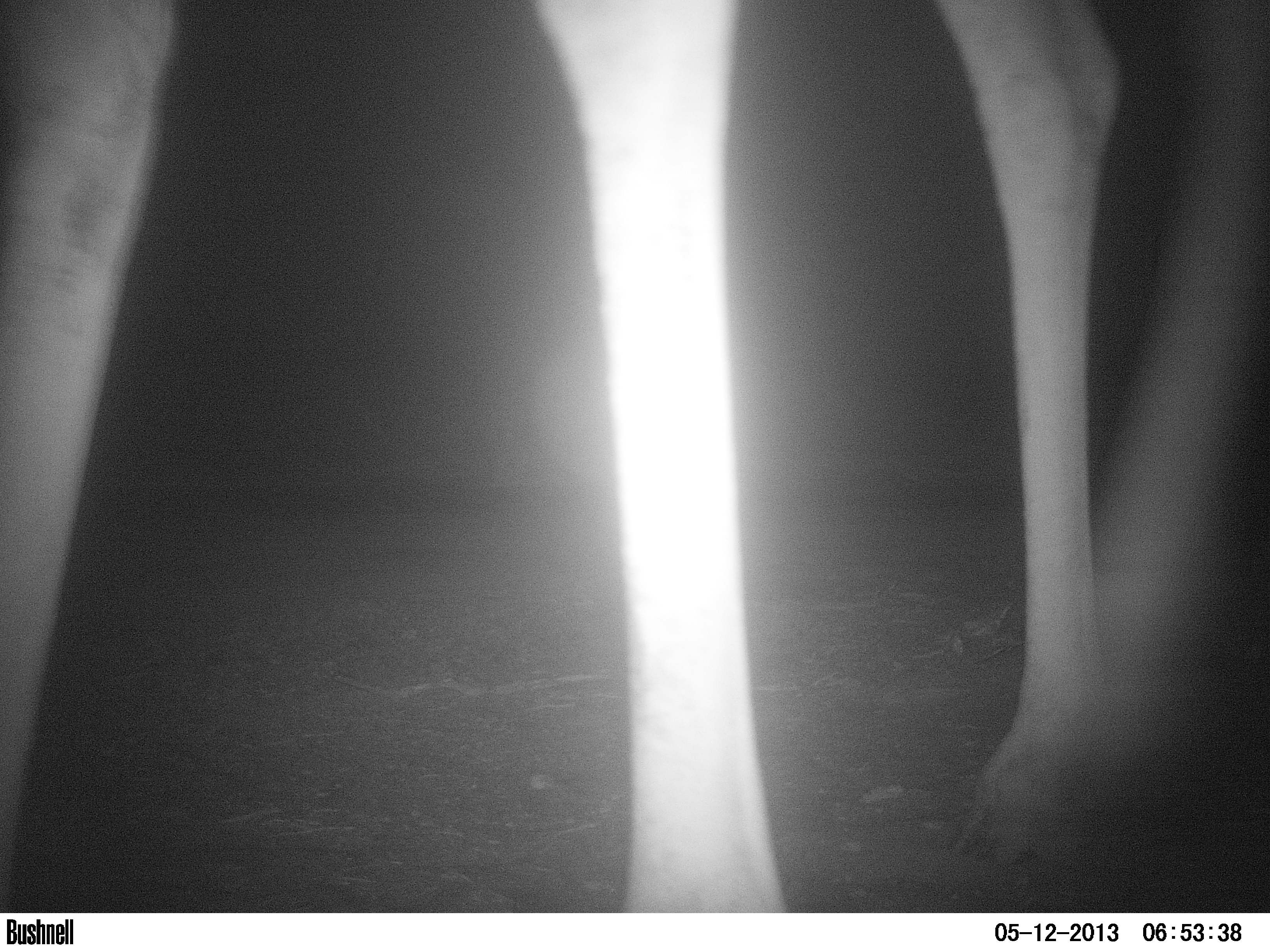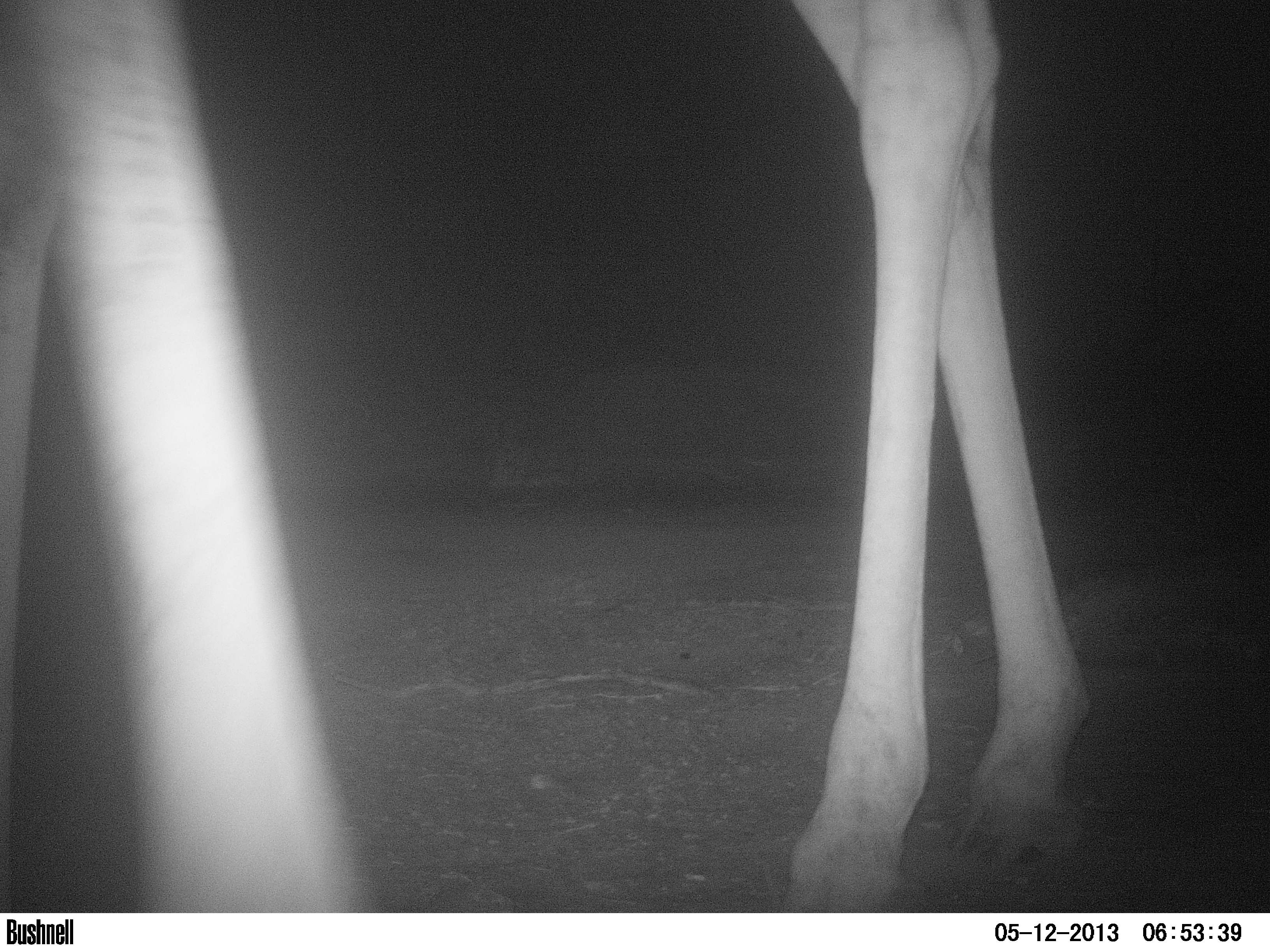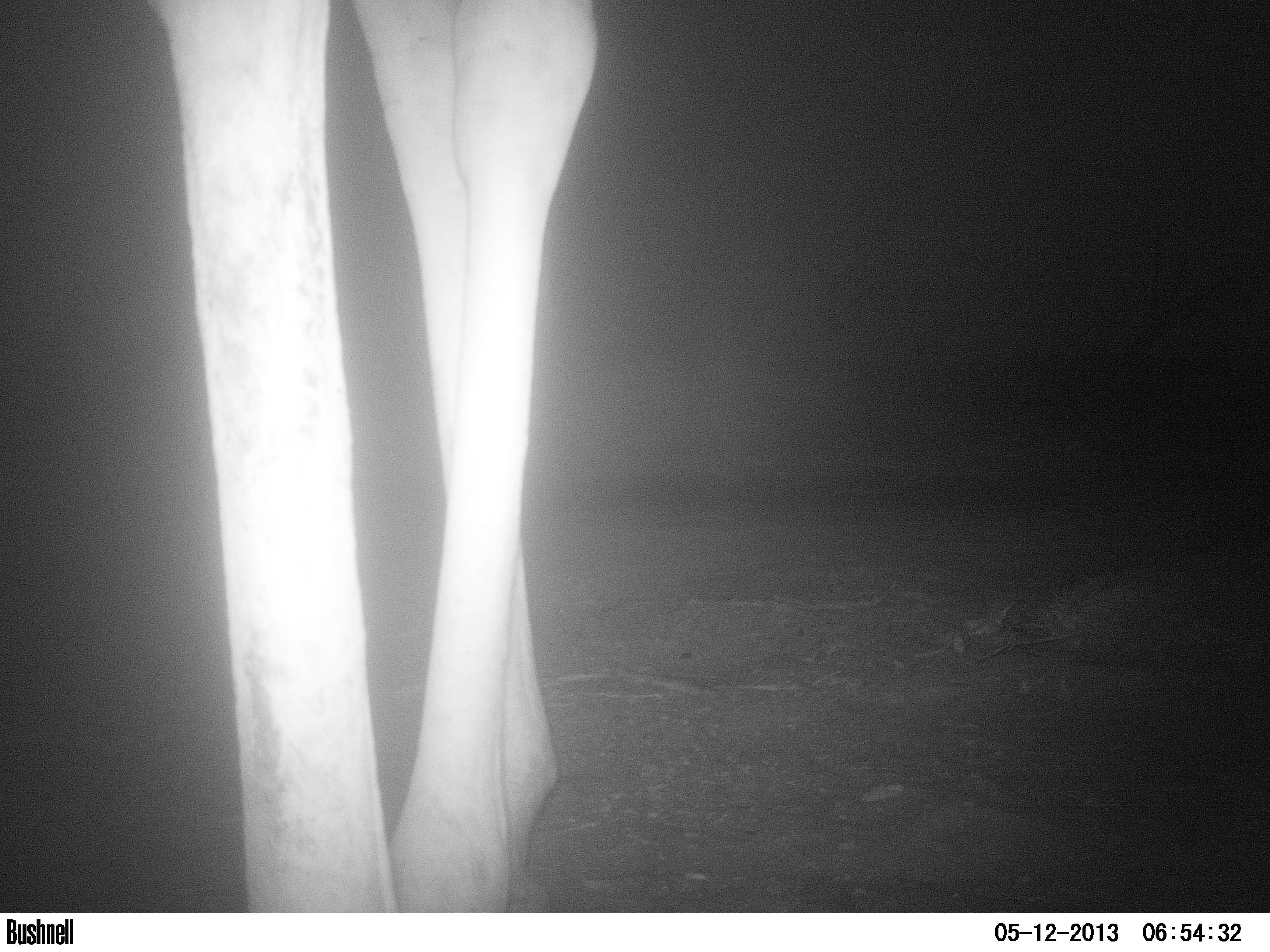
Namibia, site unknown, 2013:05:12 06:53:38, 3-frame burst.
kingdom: Animalia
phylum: Chordata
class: Mammalia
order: Artiodactyla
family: Giraffidae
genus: Giraffa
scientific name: Giraffa camelopardalis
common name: giraffe